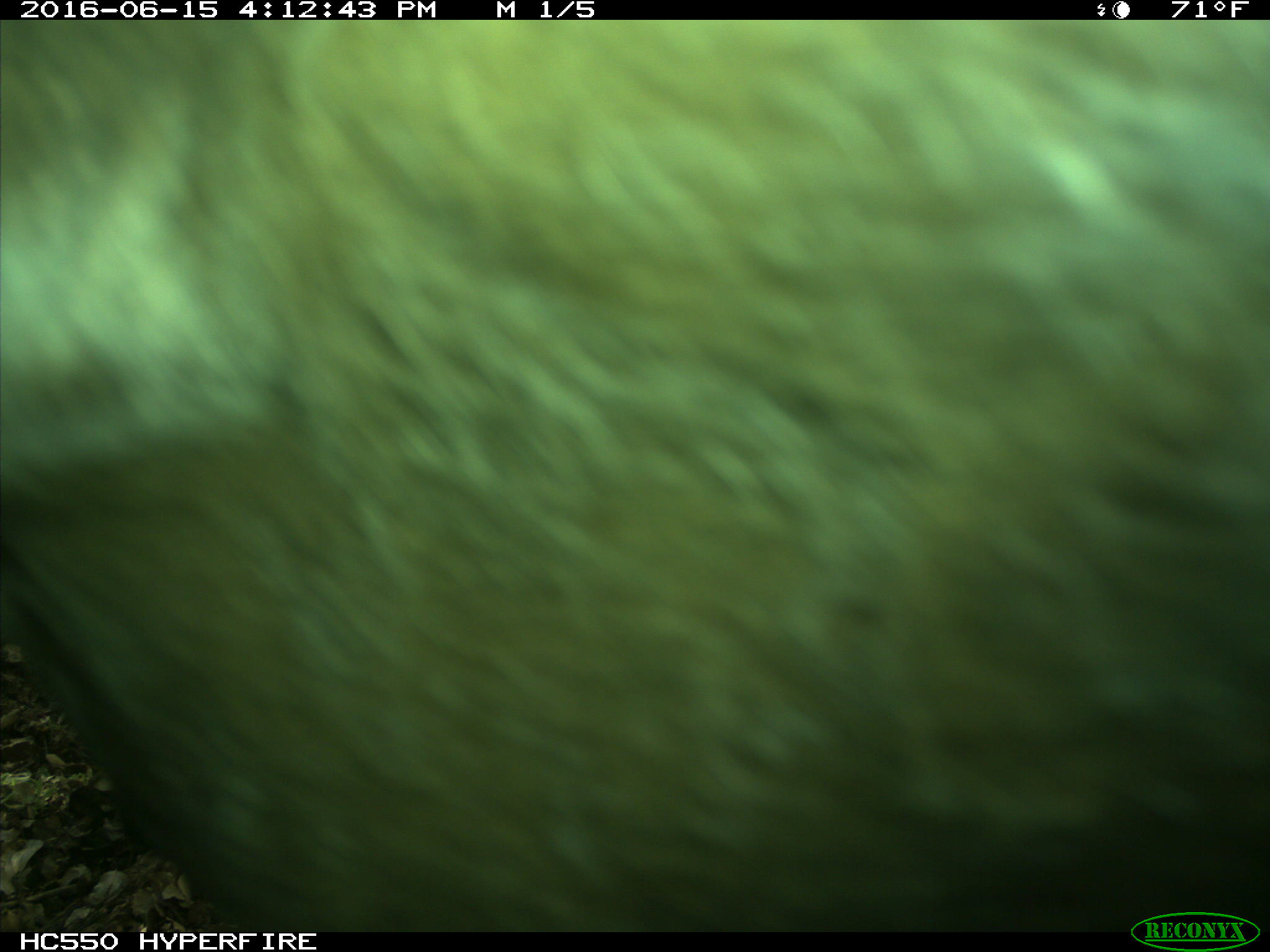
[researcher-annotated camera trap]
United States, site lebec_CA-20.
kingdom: Animalia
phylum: Chordata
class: Mammalia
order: Artiodactyla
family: Bovidae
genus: Bos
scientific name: Bos taurus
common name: domestic cow